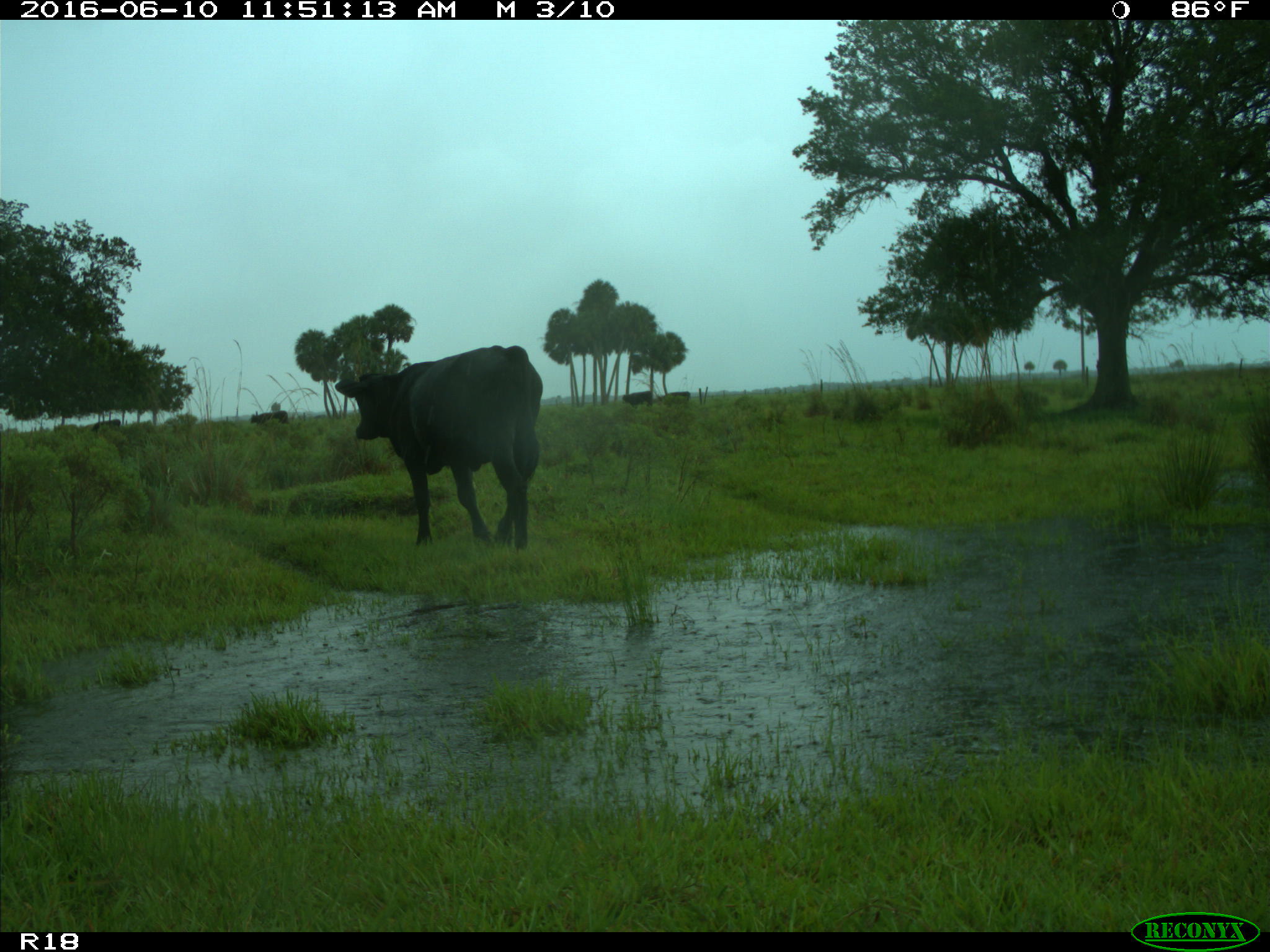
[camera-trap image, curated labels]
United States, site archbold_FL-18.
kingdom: Animalia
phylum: Chordata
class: Mammalia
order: Artiodactyla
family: Bovidae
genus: Bos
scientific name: Bos taurus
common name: domestic cow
Bos taurus (domestic cow).